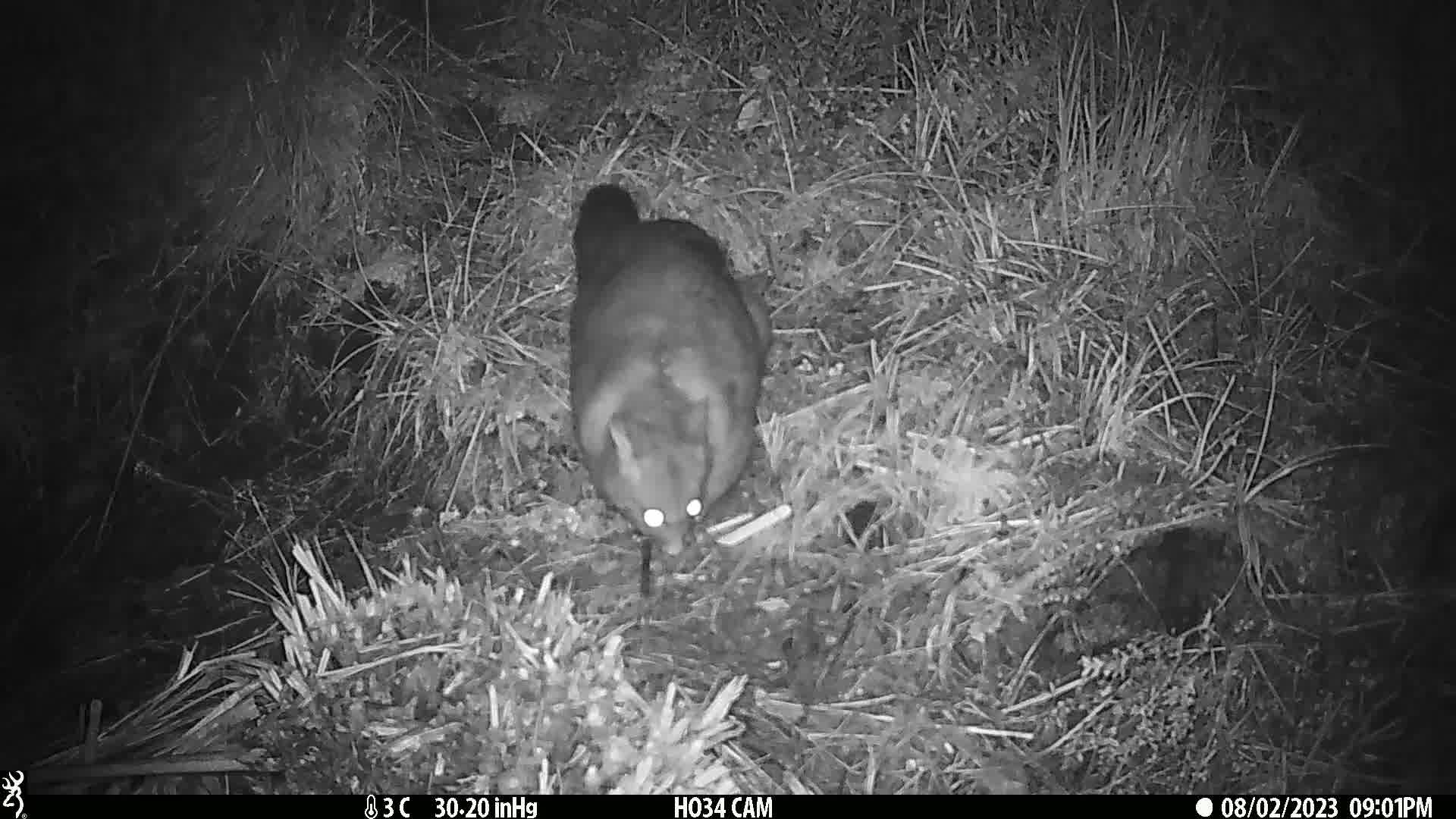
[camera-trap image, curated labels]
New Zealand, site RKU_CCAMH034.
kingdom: Animalia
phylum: Chordata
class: Mammalia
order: Diprotodontia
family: Phalangeridae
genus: Trichosurus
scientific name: Trichosurus vulpecula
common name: common brushtail possum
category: possum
Possum (common brushtail possum) (Trichosurus vulpecula).